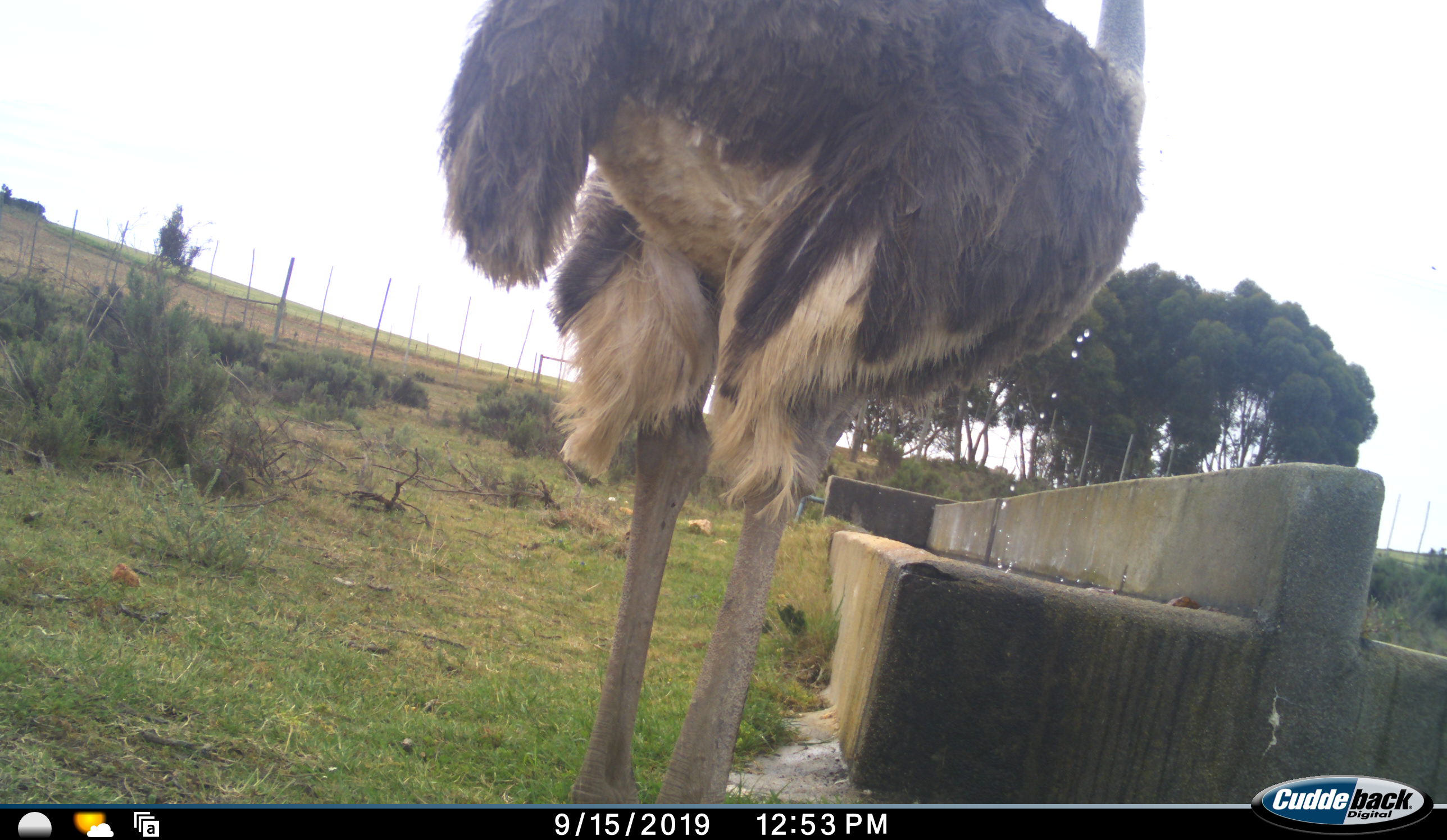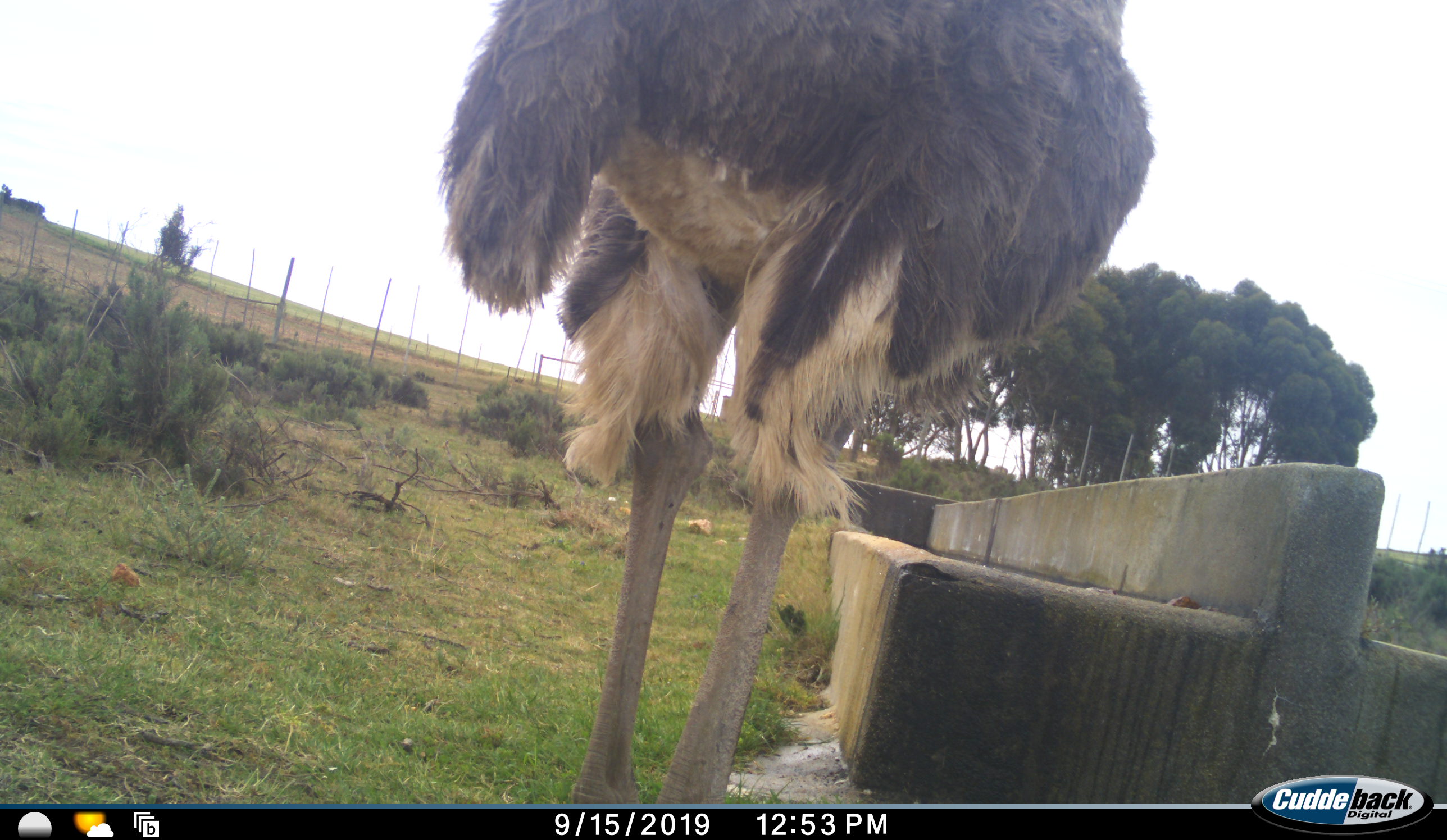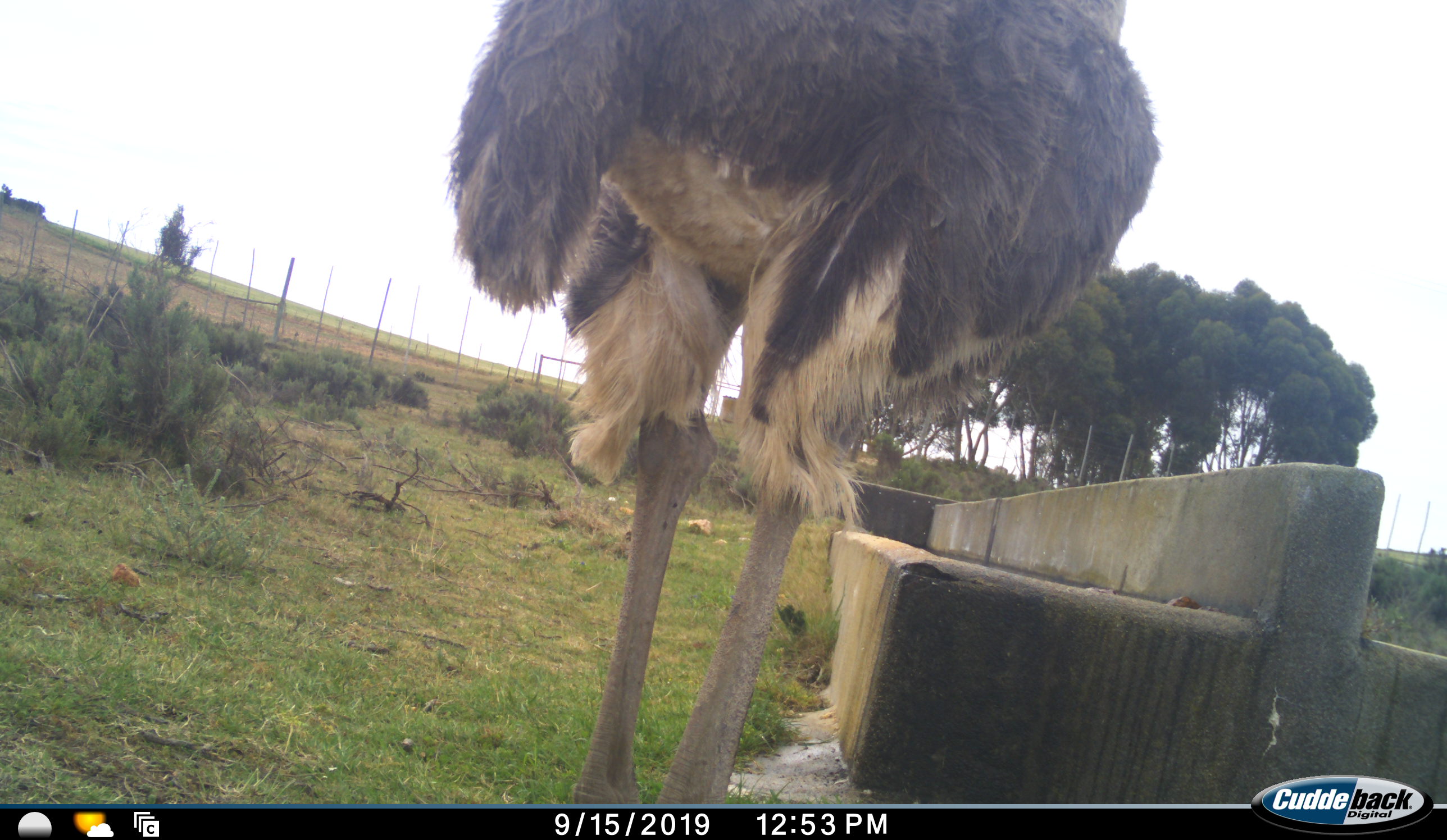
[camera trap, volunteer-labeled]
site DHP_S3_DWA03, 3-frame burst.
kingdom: Animalia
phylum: Chordata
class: Aves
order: Struthioniformes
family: Struthionidae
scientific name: Struthionidae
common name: ostrich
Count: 1.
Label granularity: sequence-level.